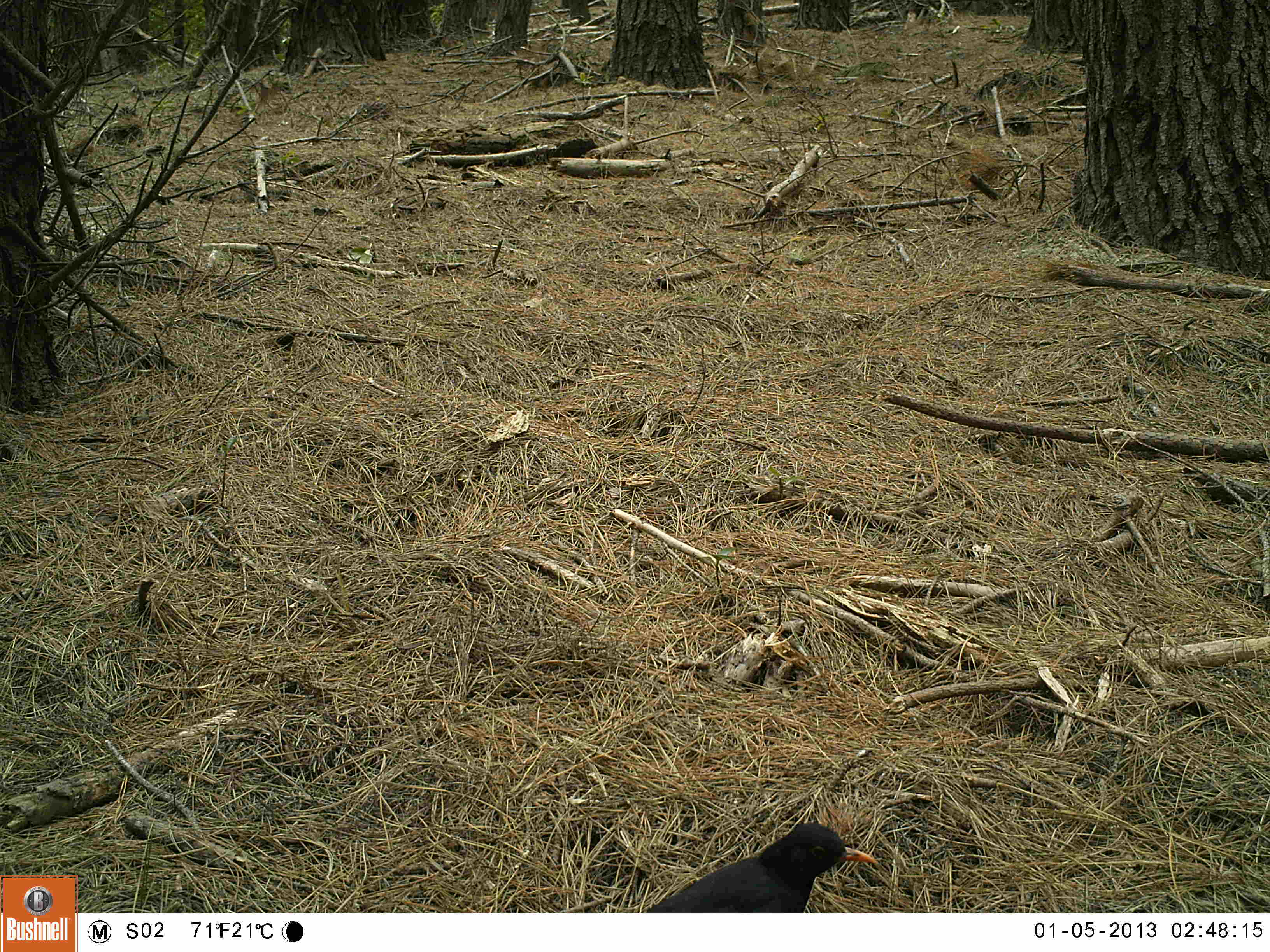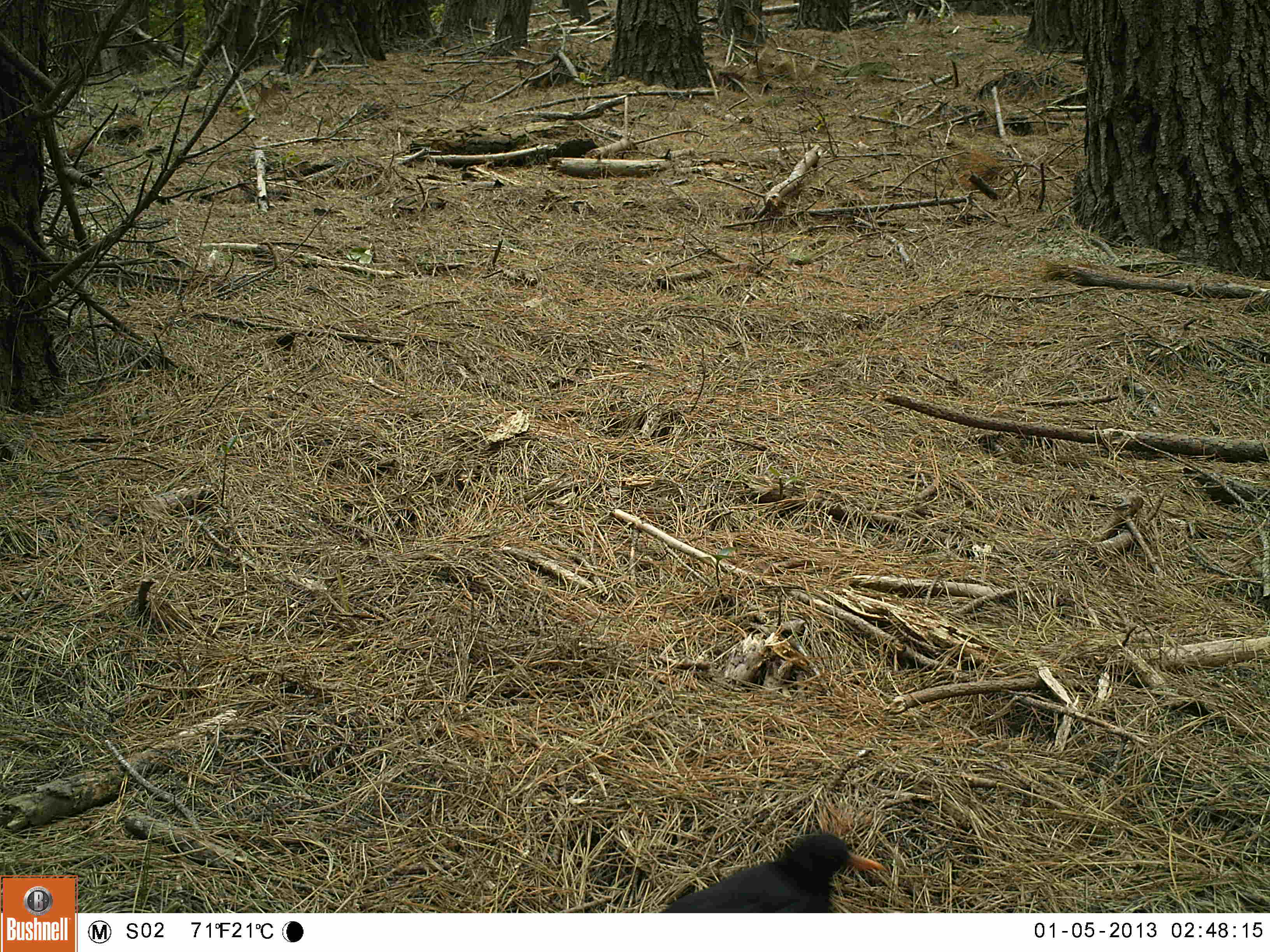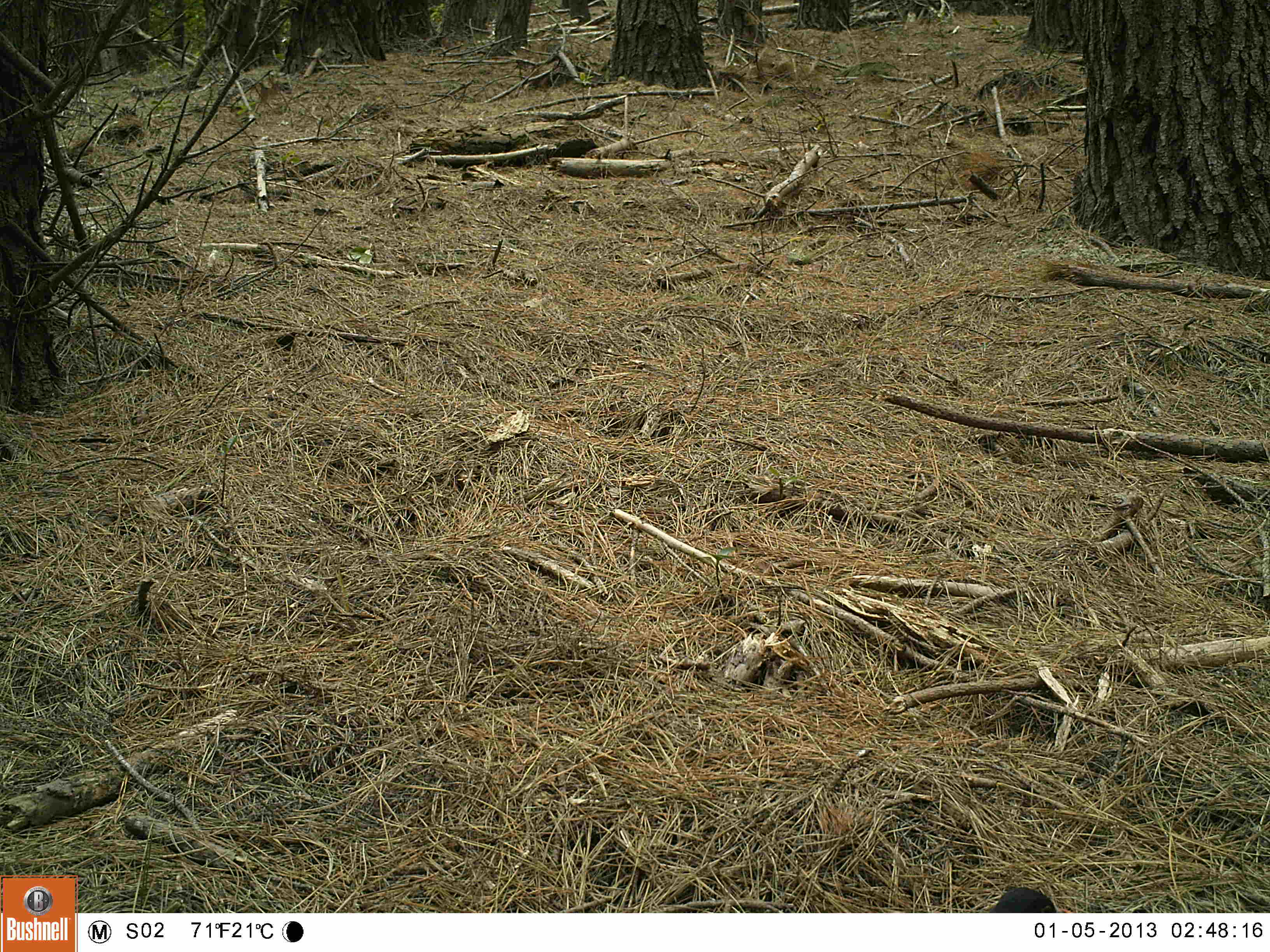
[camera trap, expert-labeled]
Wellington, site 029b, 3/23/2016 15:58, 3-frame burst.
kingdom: Animalia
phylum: Chordata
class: Aves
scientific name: Aves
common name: bird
Bird (Aves).